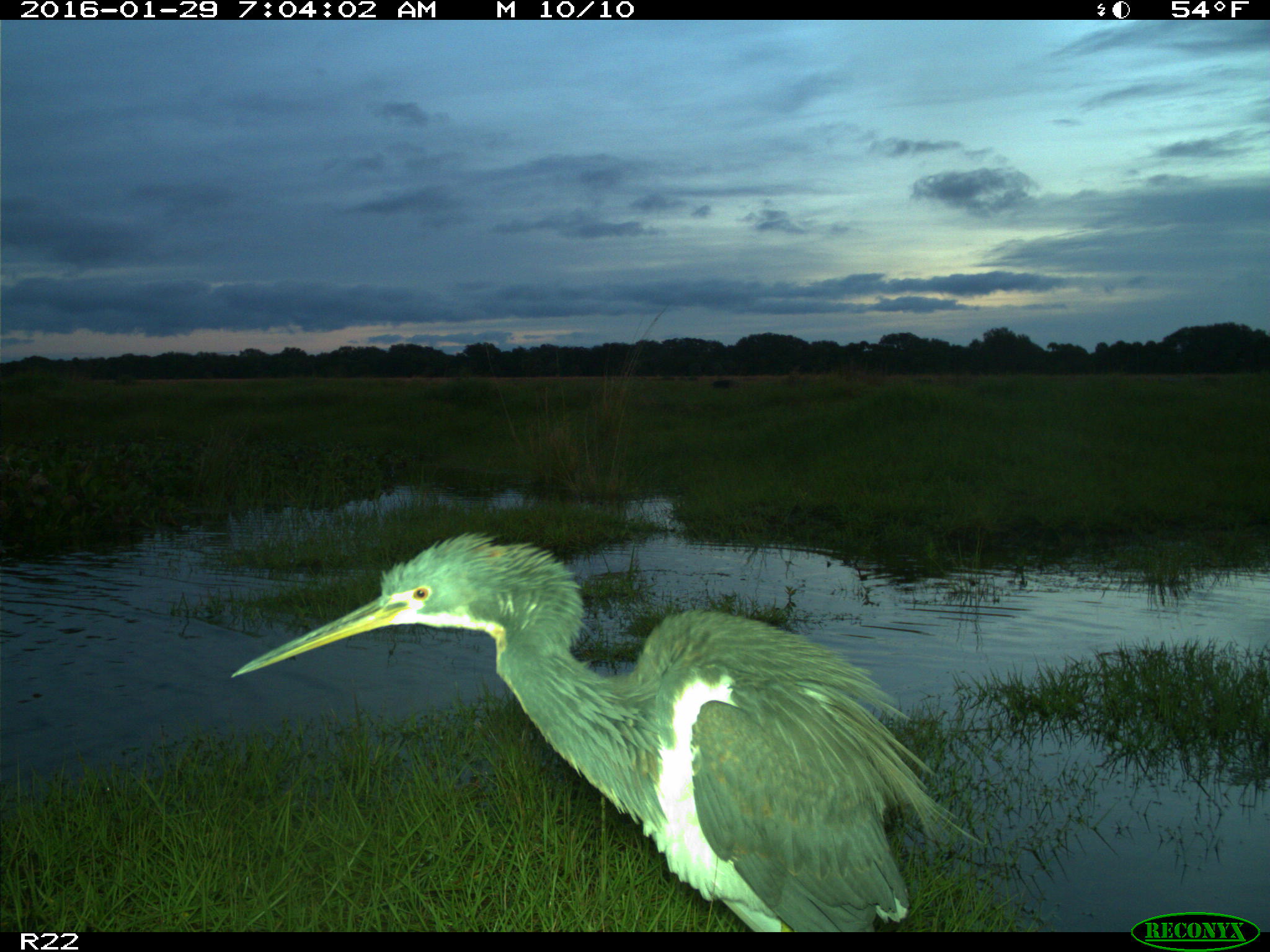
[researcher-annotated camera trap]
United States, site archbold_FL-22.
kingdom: Animalia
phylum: Chordata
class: Aves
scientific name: Aves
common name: birds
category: unidentified bird